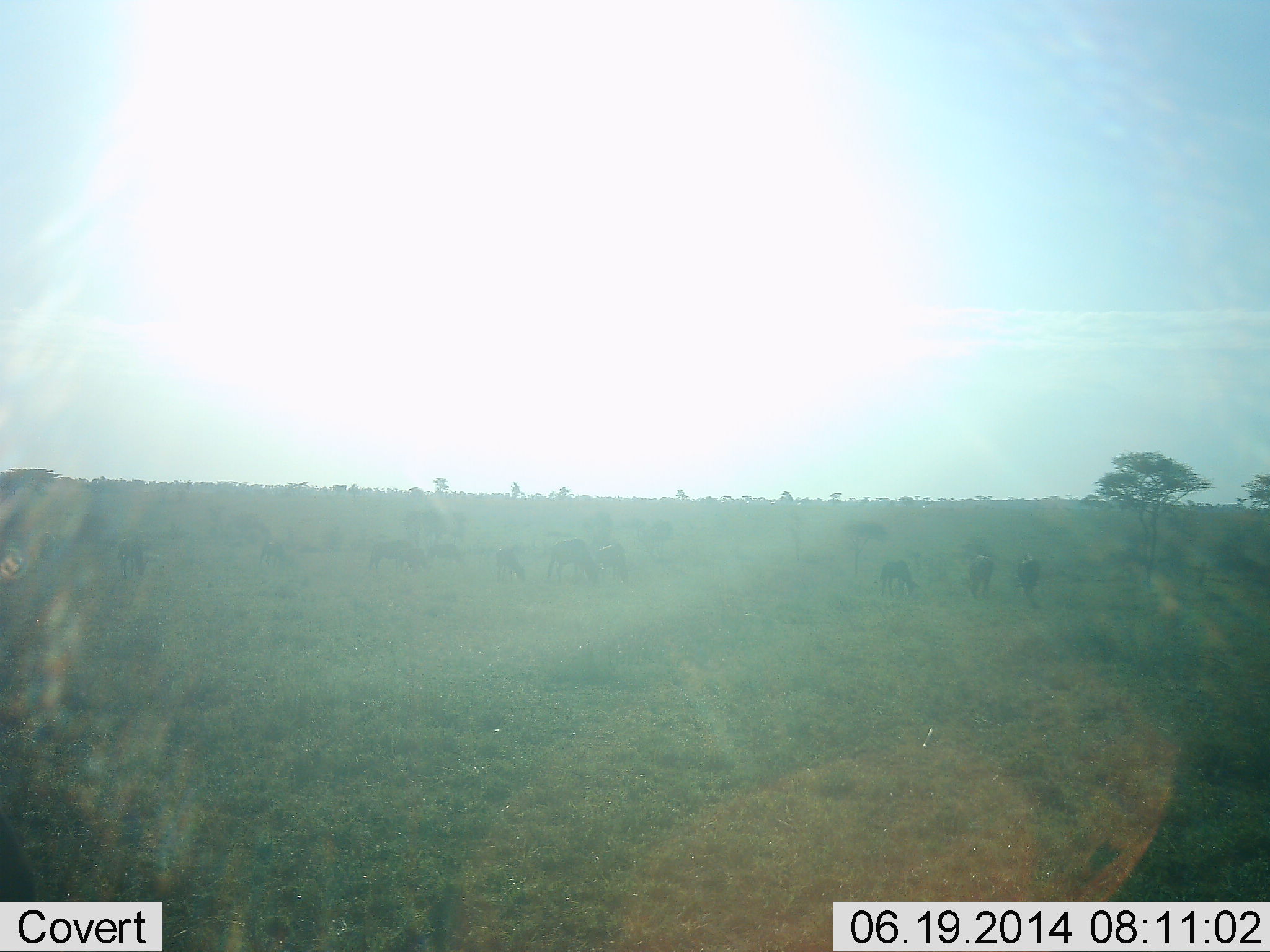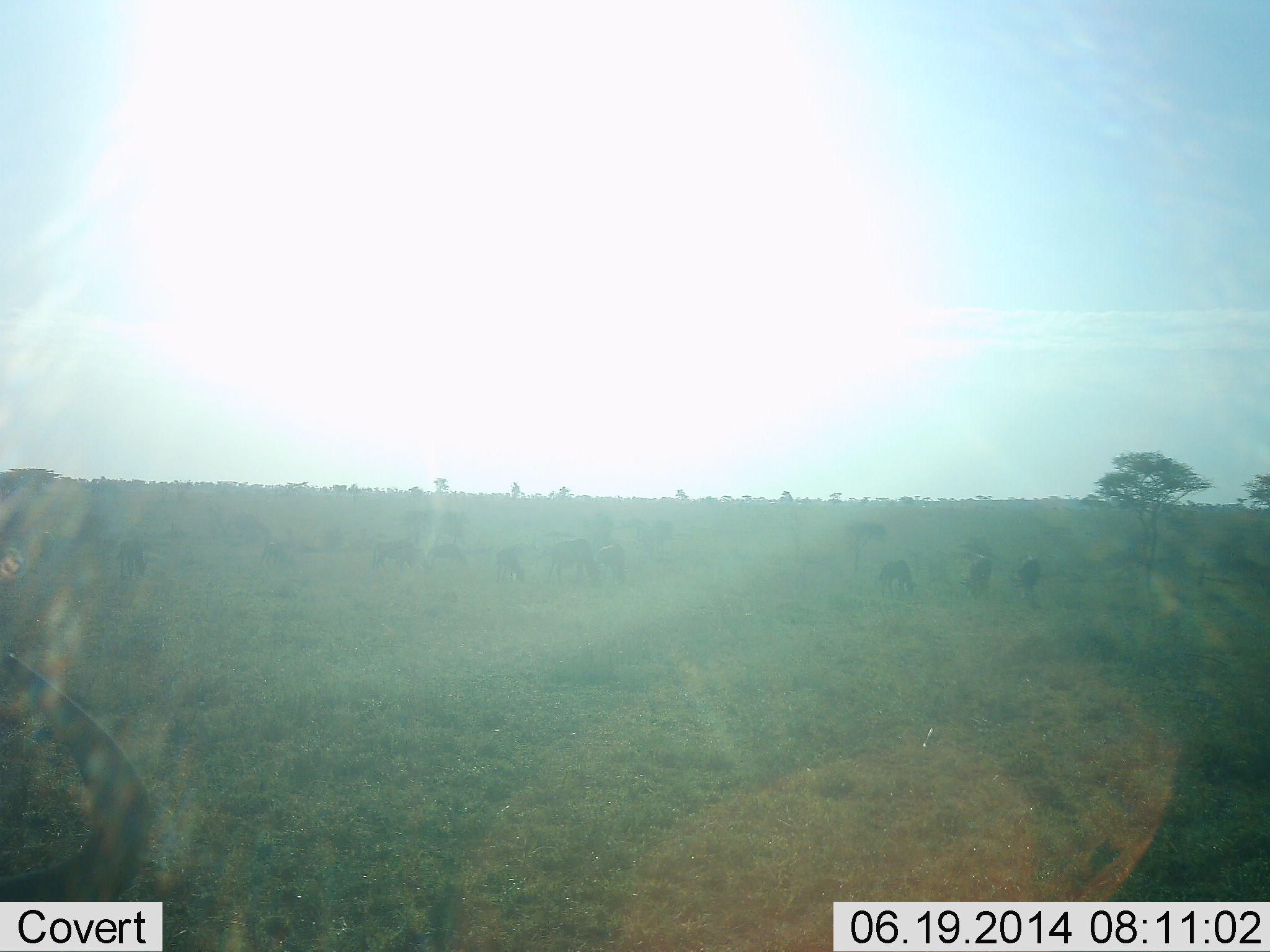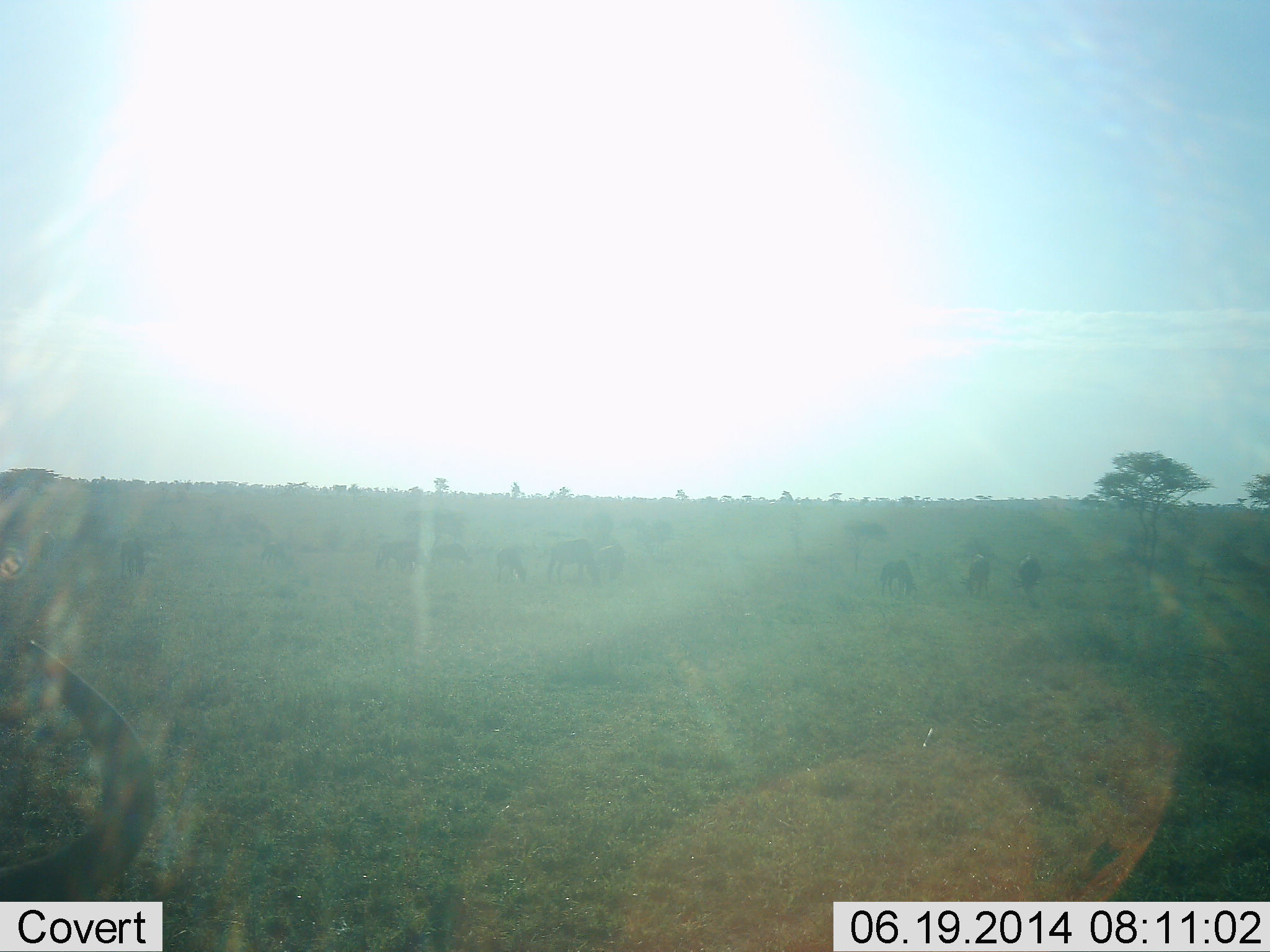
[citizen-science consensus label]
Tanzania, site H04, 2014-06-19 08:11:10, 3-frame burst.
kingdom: Animalia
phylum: Chordata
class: Mammalia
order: Artiodactyla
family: Bovidae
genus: Connochaetes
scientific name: Connochaetes taurinus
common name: blue wildebeest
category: wildebeest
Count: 10.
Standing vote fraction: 50%.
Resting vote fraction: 20%.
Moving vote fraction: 20%.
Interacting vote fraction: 0%.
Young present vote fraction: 0%.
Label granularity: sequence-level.